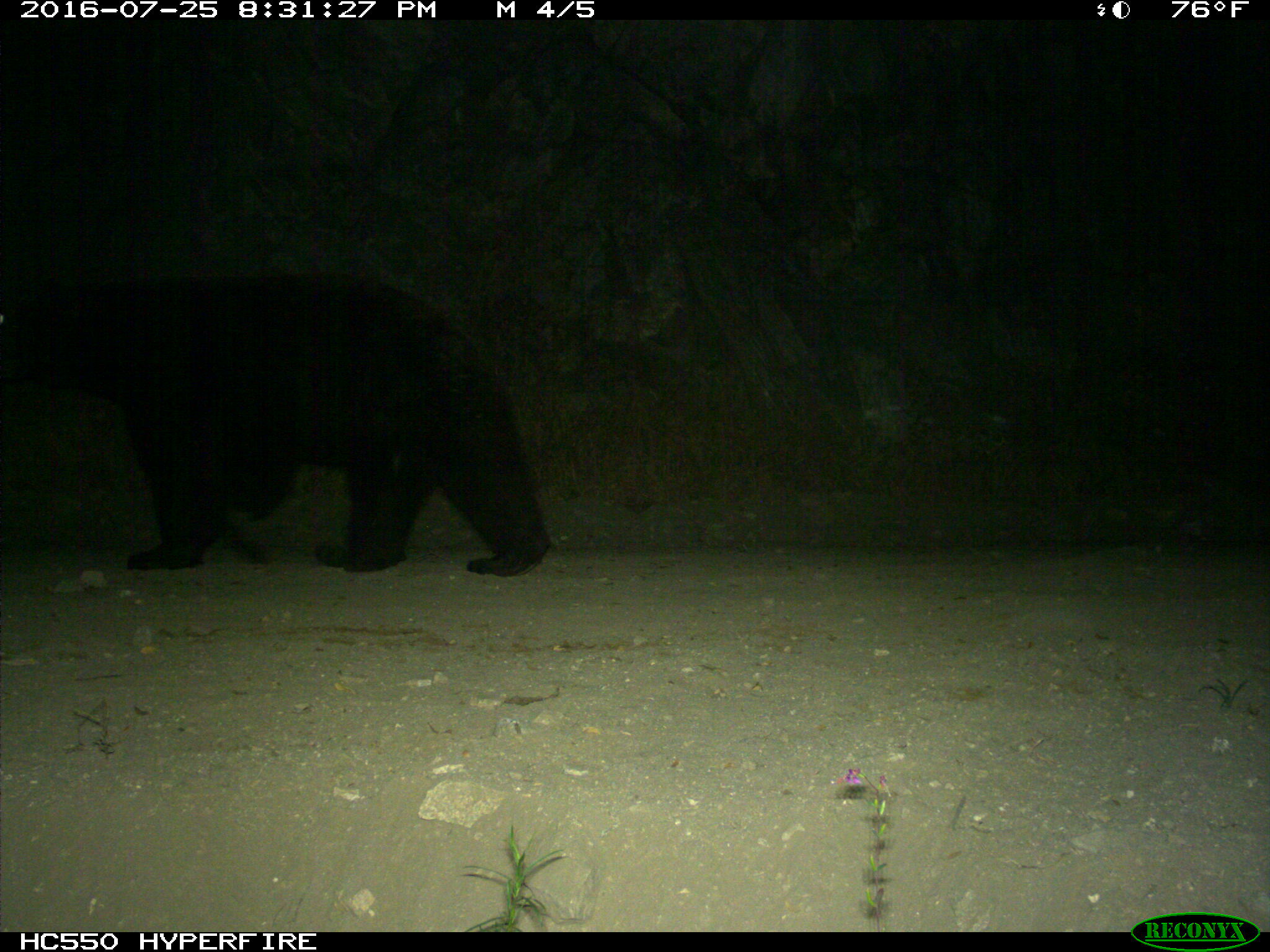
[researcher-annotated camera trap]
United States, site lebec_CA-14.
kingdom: Animalia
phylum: Chordata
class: Mammalia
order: Carnivora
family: Ursidae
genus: Ursus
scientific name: Ursus americanus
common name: american black bear